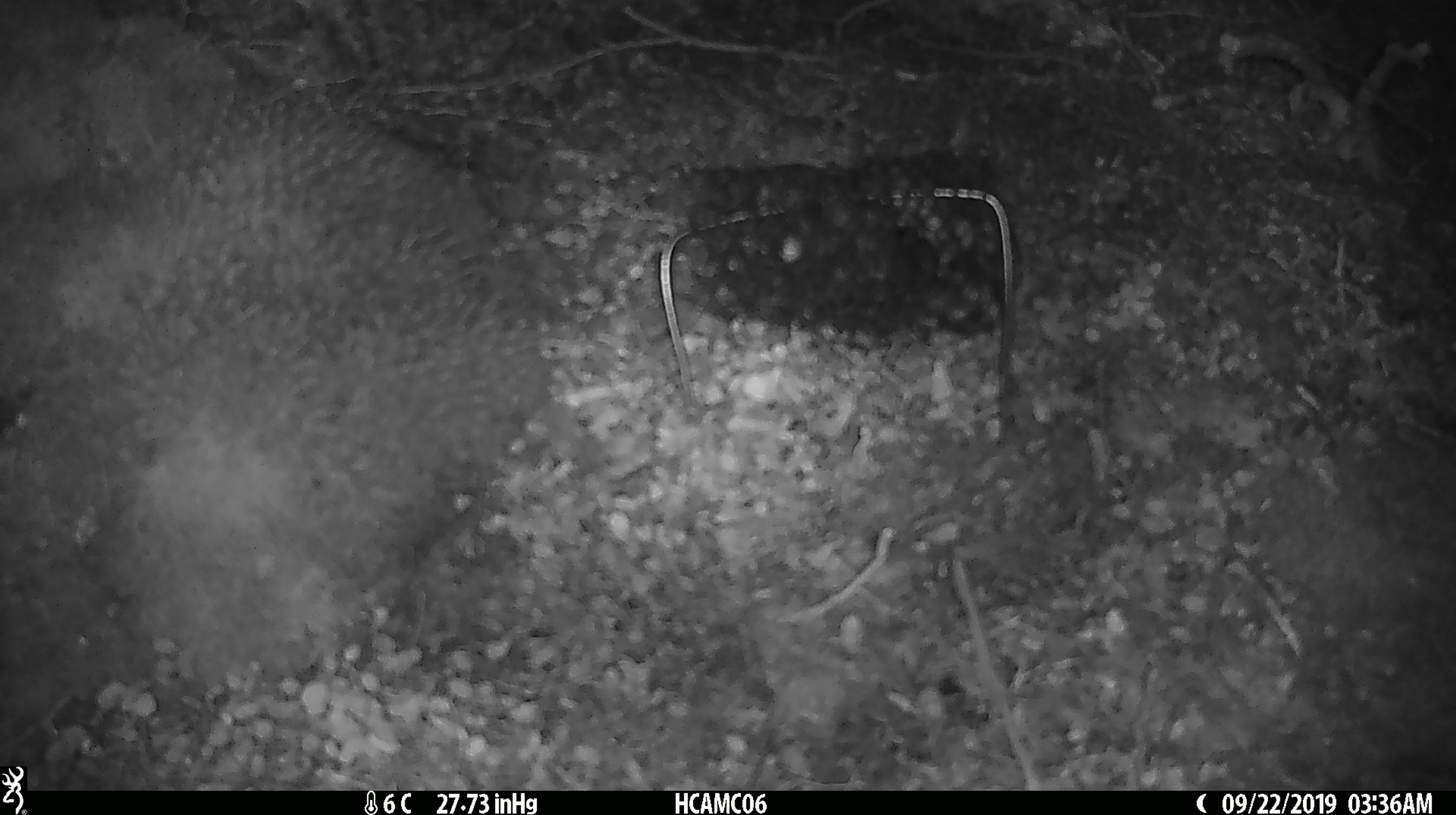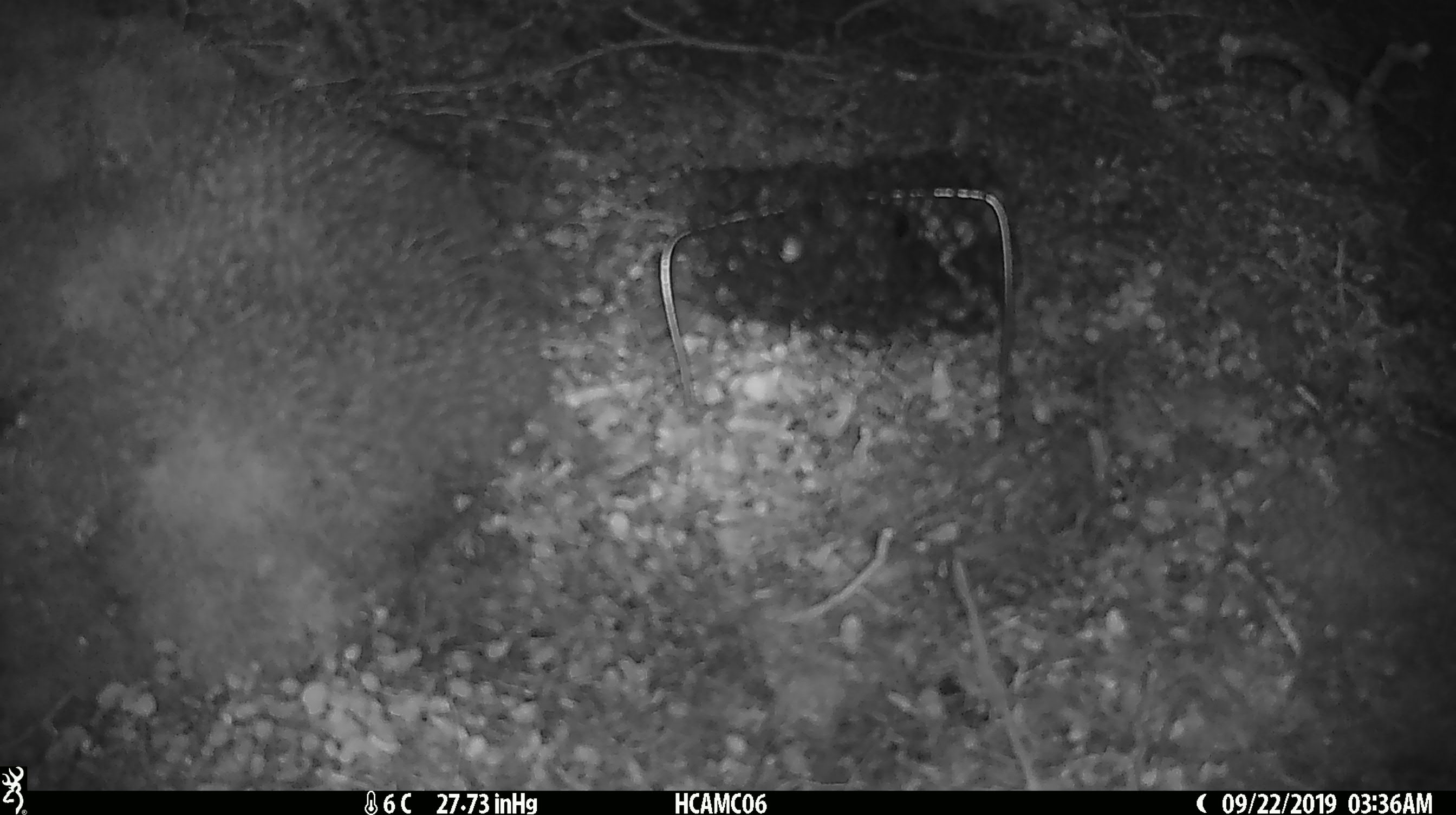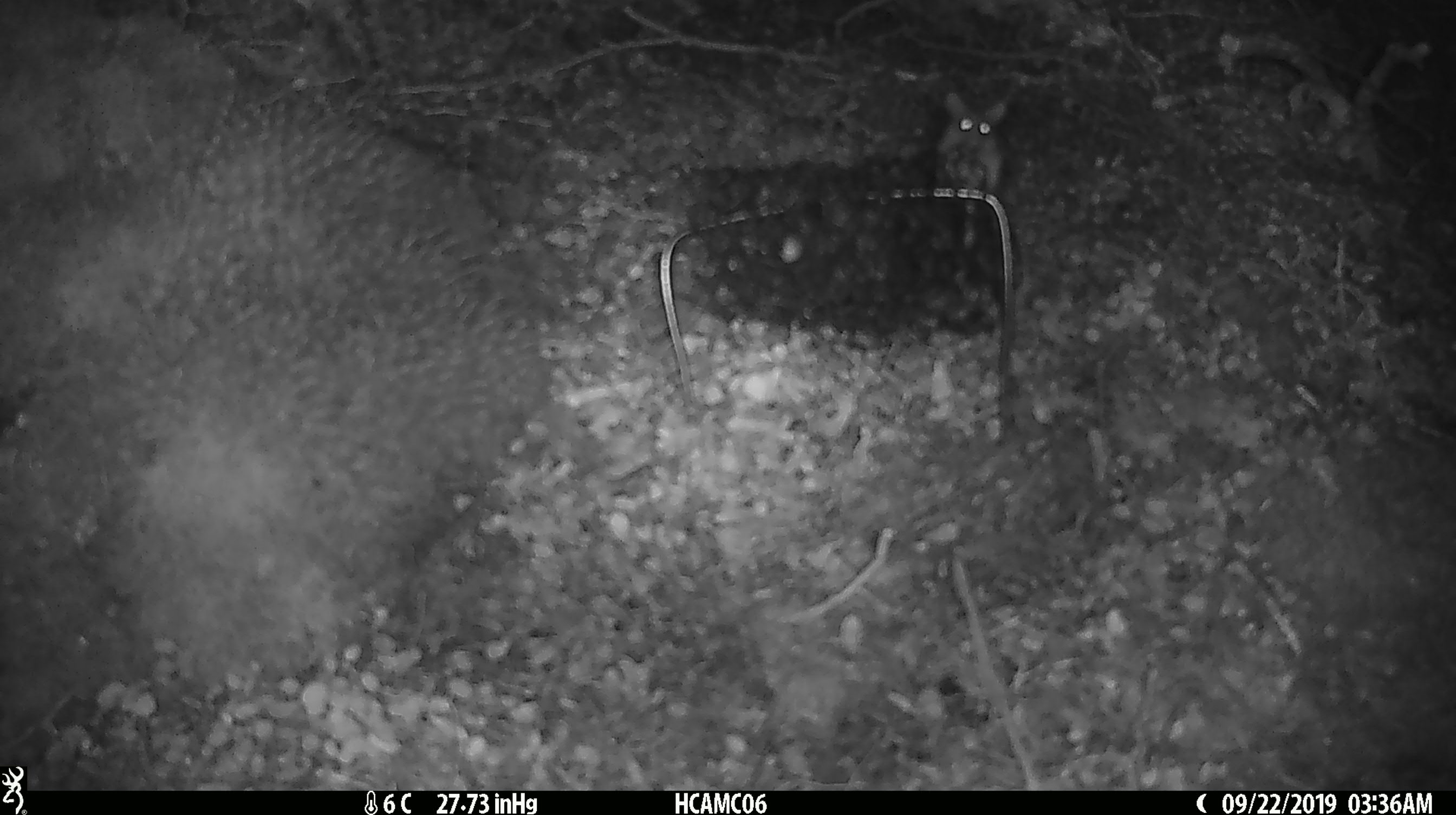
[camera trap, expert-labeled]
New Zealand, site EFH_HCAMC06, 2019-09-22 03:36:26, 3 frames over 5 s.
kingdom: Animalia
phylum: Chordata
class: Mammalia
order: Rodentia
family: Muridae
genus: Mus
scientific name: Mus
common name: mouse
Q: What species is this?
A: Mouse (Mus).